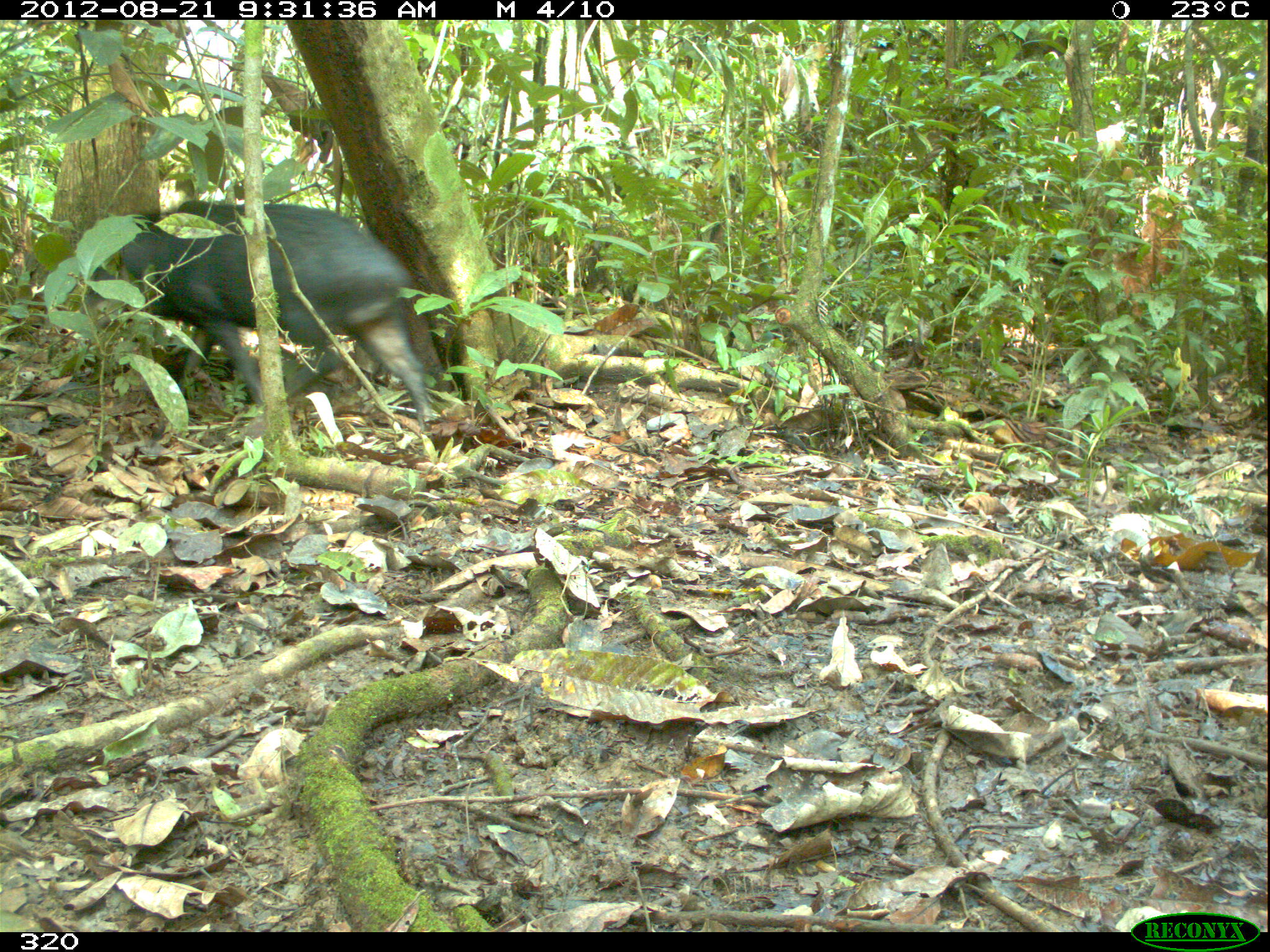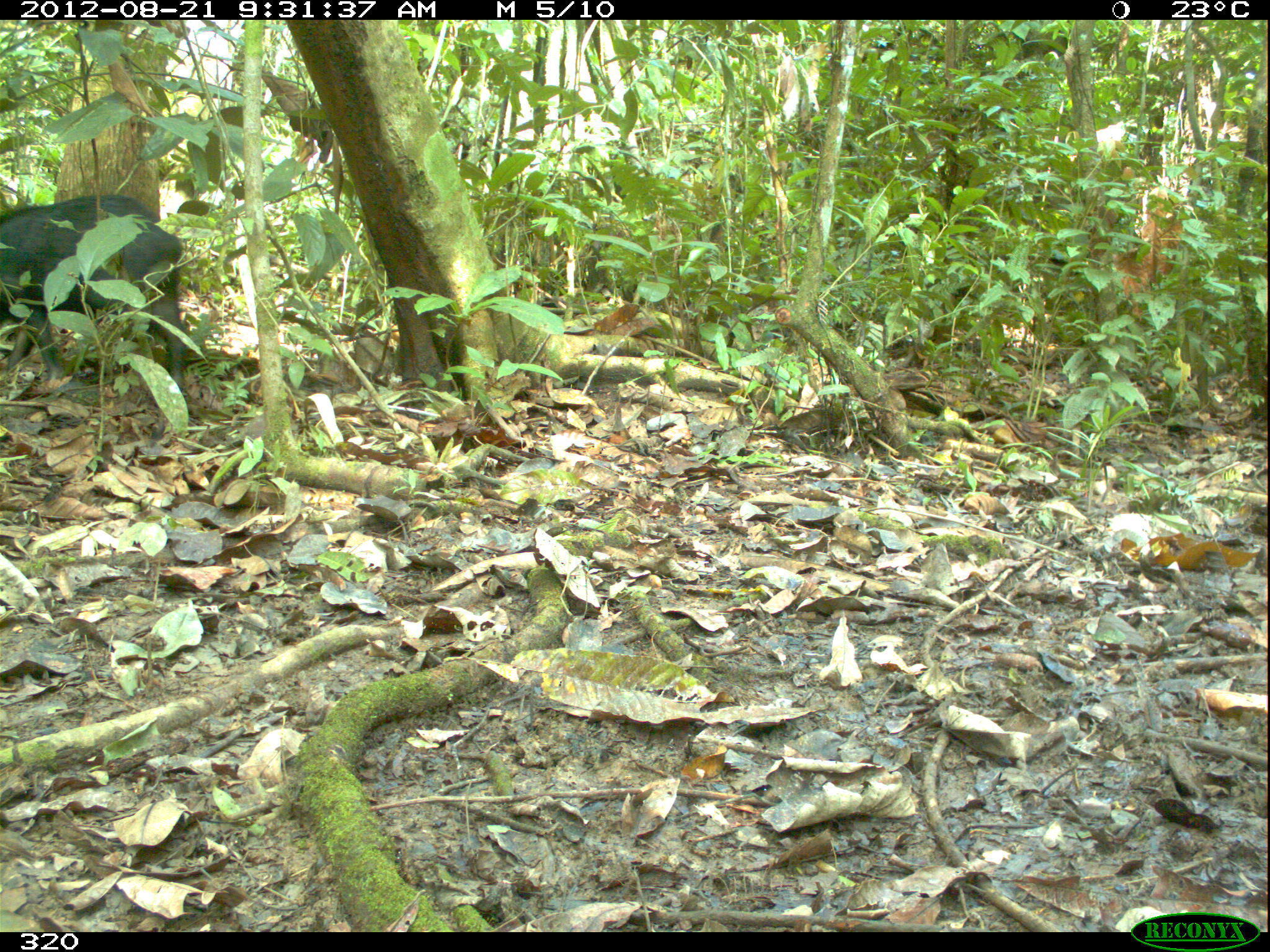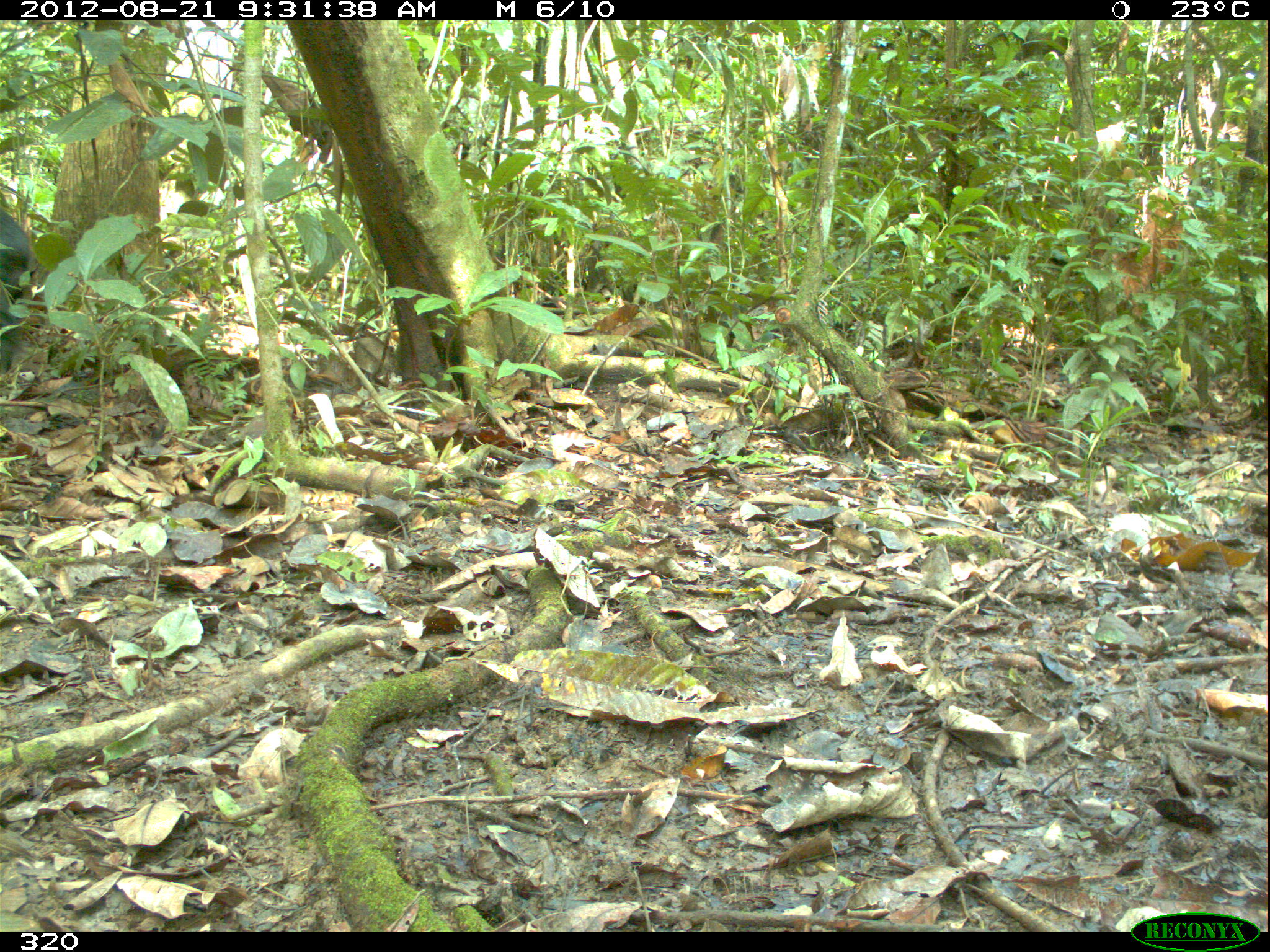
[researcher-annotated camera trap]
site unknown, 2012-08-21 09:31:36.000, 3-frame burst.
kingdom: Animalia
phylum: Chordata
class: Mammalia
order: Artiodactyla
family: Tayassuidae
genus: Tayassu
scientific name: Tayassu pecari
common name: white-lipped peccary